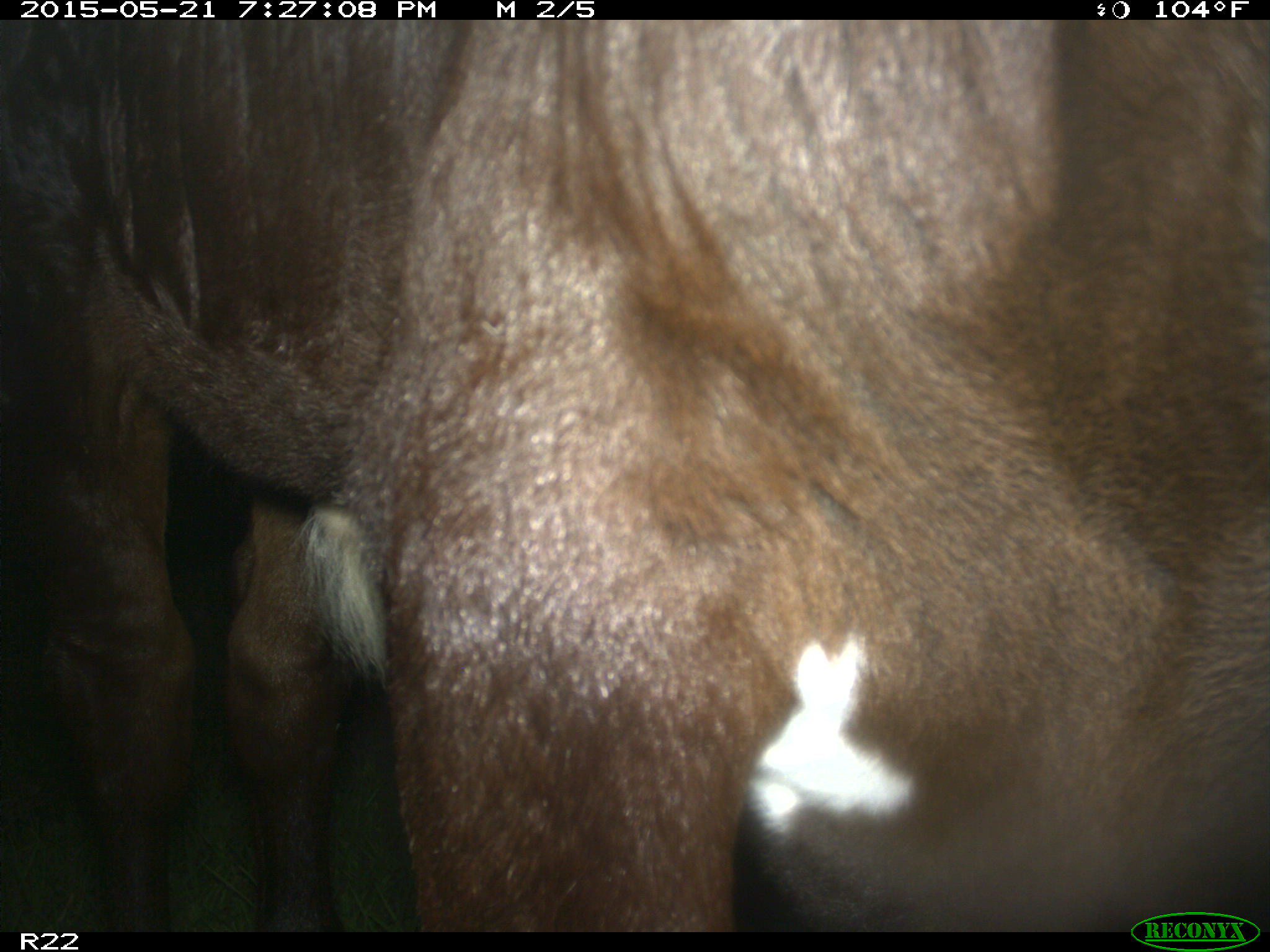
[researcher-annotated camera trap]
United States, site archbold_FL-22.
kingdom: Animalia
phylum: Chordata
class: Mammalia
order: Artiodactyla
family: Bovidae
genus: Bos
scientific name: Bos taurus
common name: domestic cow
Bos taurus (domestic cow).